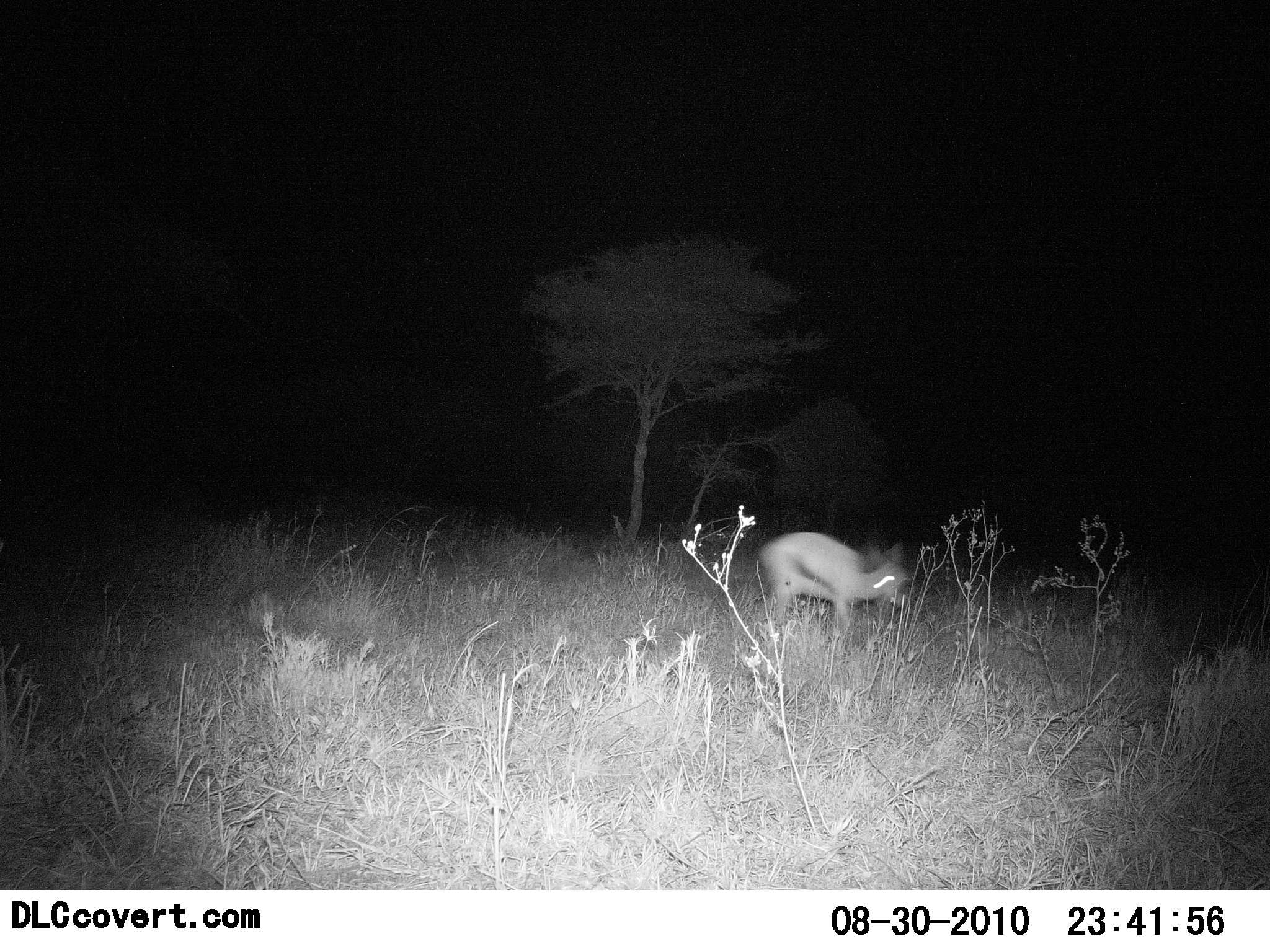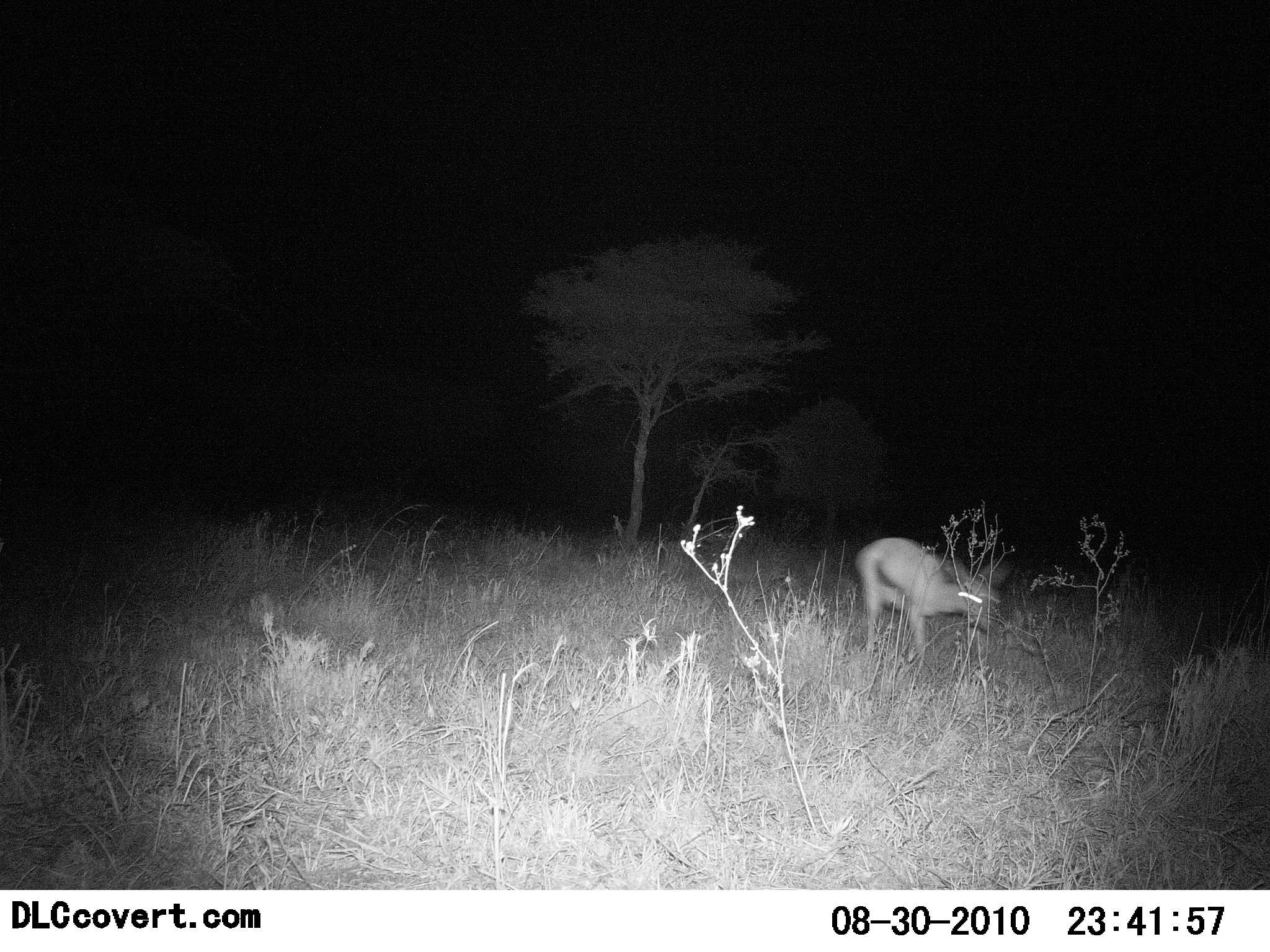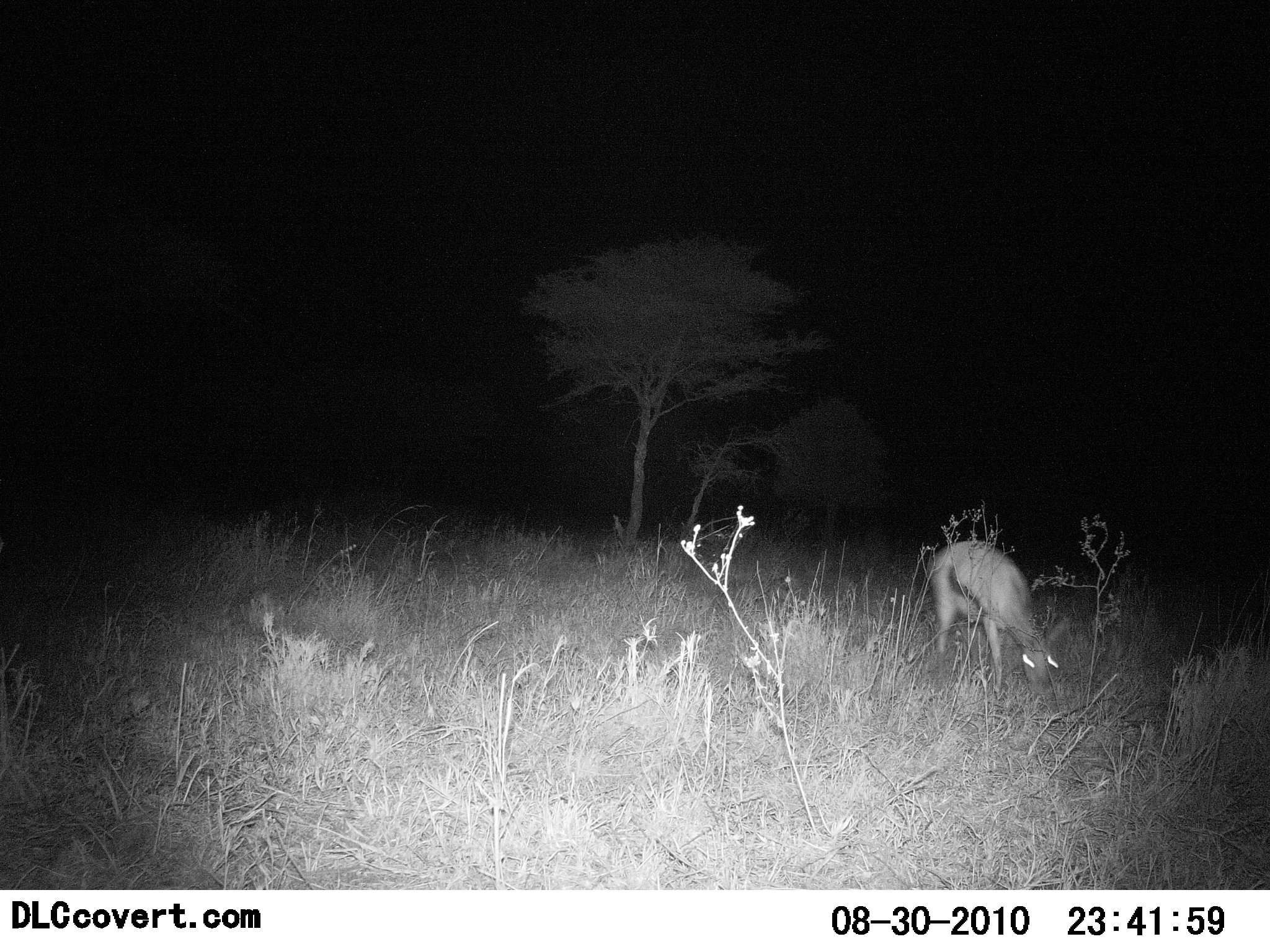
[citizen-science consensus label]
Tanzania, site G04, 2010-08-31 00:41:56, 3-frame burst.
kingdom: Animalia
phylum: Chordata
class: Mammalia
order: Artiodactyla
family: Bovidae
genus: Eudorcas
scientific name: Eudorcas thomsonii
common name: thomson's gazelle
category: gazellethomsons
Gazellethomsons (thomson's gazelle) (Eudorcas thomsonii), count 1. Behavior (volunteer vote fractions): standing 9%, resting 0%, moving 82%, interacting 0%. Young present (vote fraction): 0%. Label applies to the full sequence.